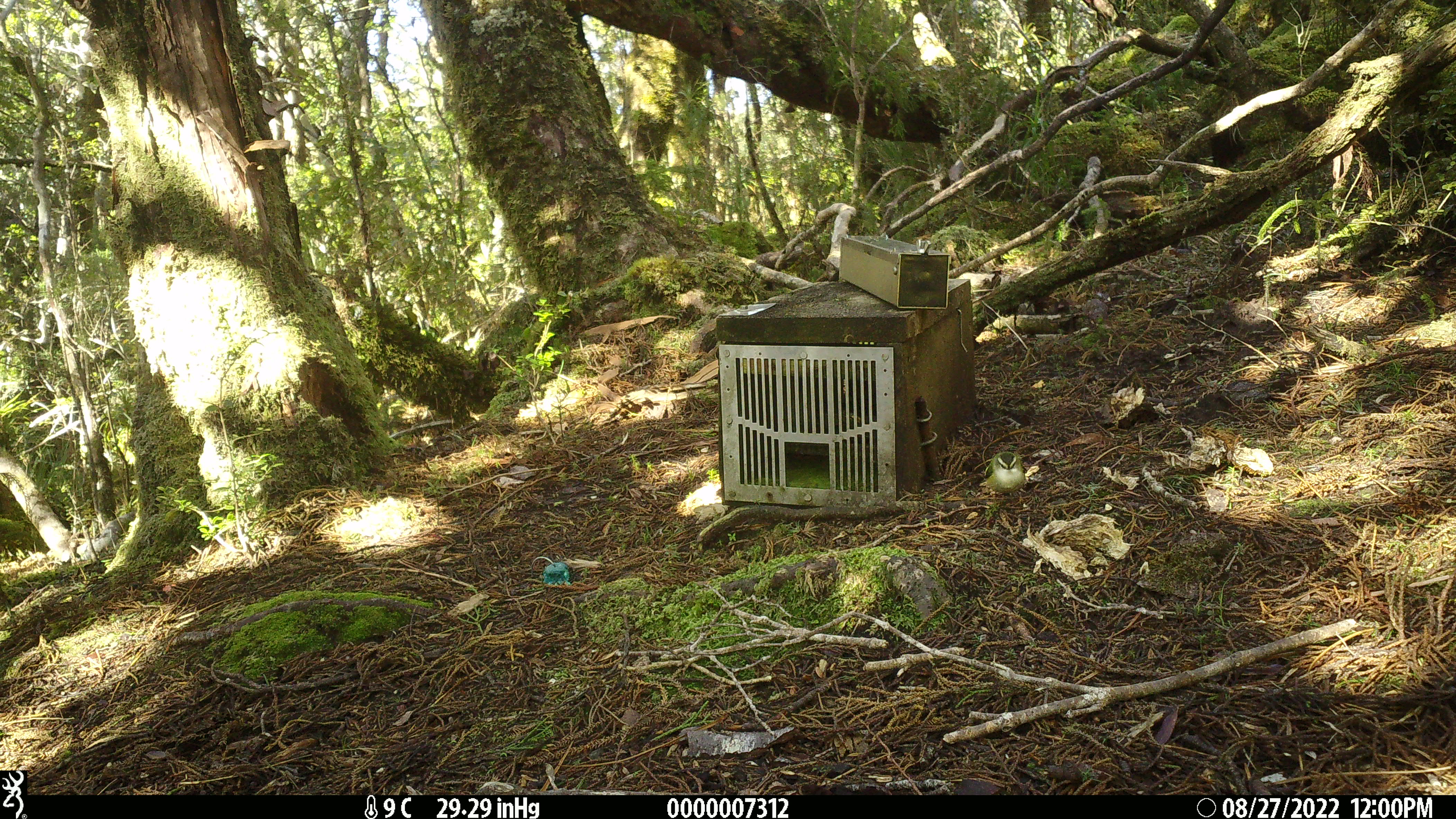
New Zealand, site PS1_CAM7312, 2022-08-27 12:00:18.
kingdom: Animalia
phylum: Chordata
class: Aves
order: Passeriformes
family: Acanthisittidae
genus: Acanthisitta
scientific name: Acanthisitta chloris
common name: rifleman